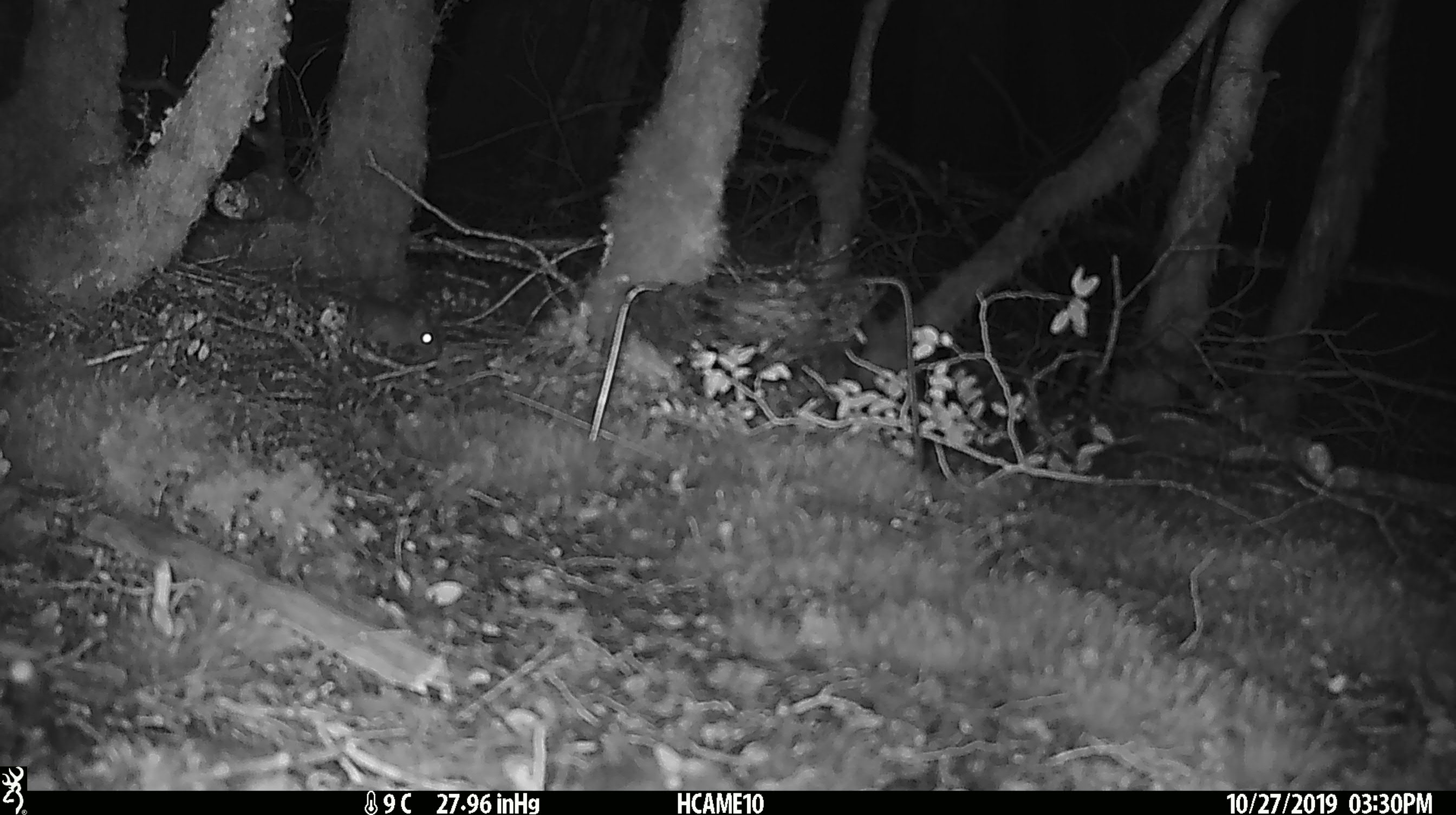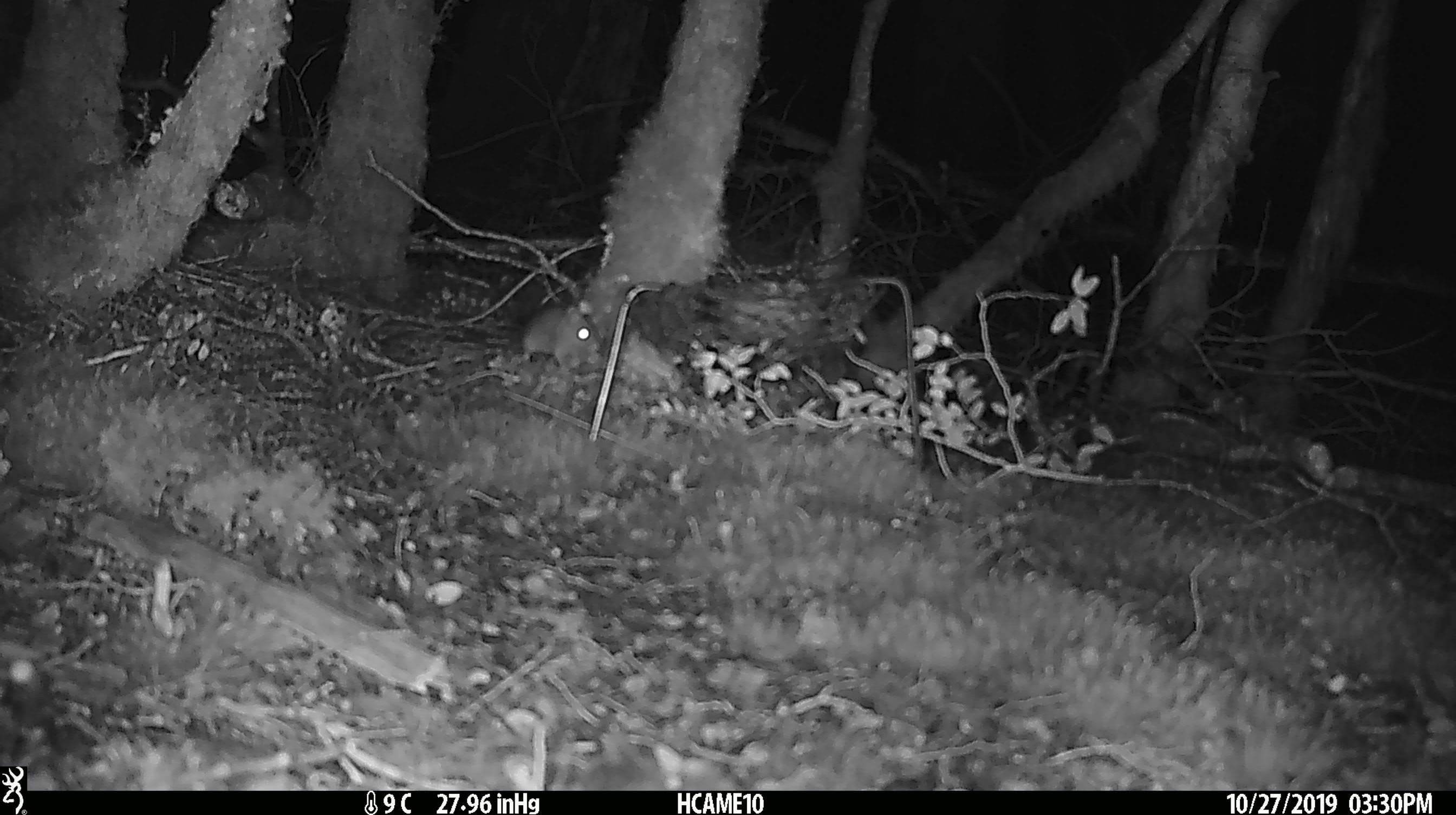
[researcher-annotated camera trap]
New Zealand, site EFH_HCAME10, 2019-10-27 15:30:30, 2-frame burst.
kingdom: Animalia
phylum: Chordata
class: Mammalia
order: Rodentia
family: Muridae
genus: Mus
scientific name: Mus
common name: mouse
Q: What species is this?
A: Mouse (Mus).